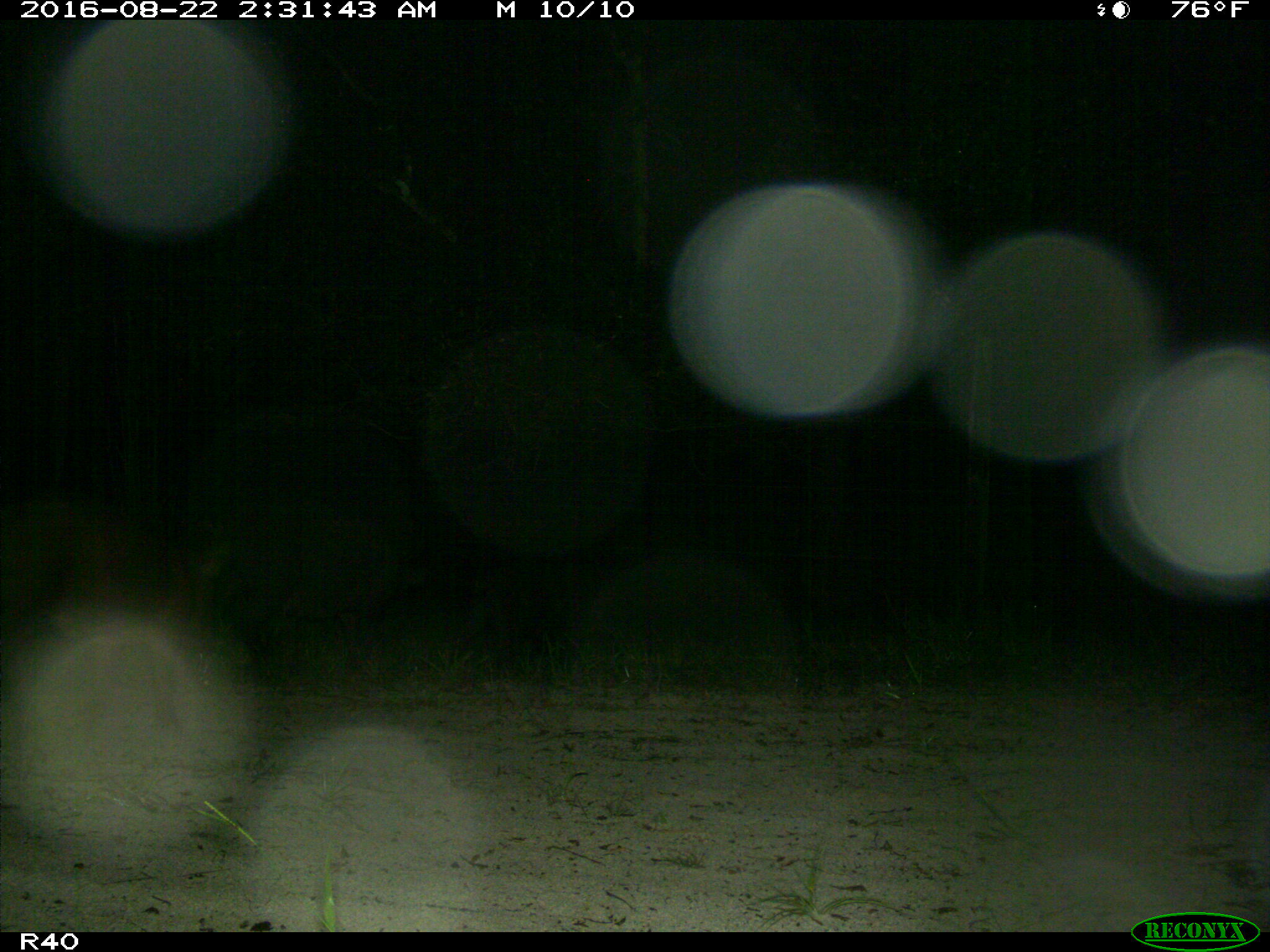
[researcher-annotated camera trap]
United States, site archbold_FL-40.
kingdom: Animalia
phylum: Chordata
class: Mammalia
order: Artiodactyla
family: Suidae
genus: Sus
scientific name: Sus scrofa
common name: wild boar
Sus scrofa (wild boar).